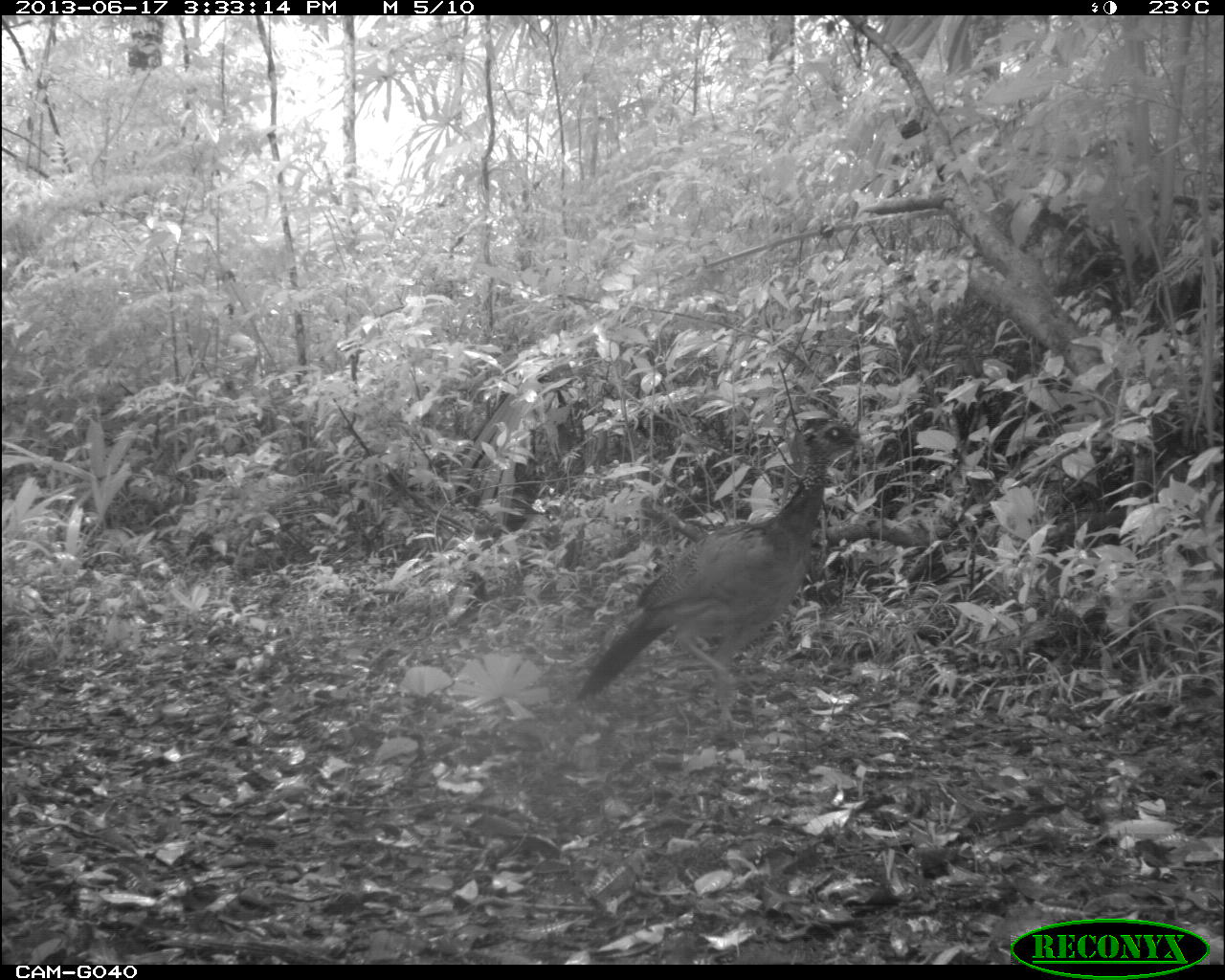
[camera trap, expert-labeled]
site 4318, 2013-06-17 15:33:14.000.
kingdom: Animalia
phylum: Chordata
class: Aves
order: Galliformes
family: Cracidae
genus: Crax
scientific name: Crax rubra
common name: great curassow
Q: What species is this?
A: Crax rubra (great curassow).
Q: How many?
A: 1.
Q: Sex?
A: Female.